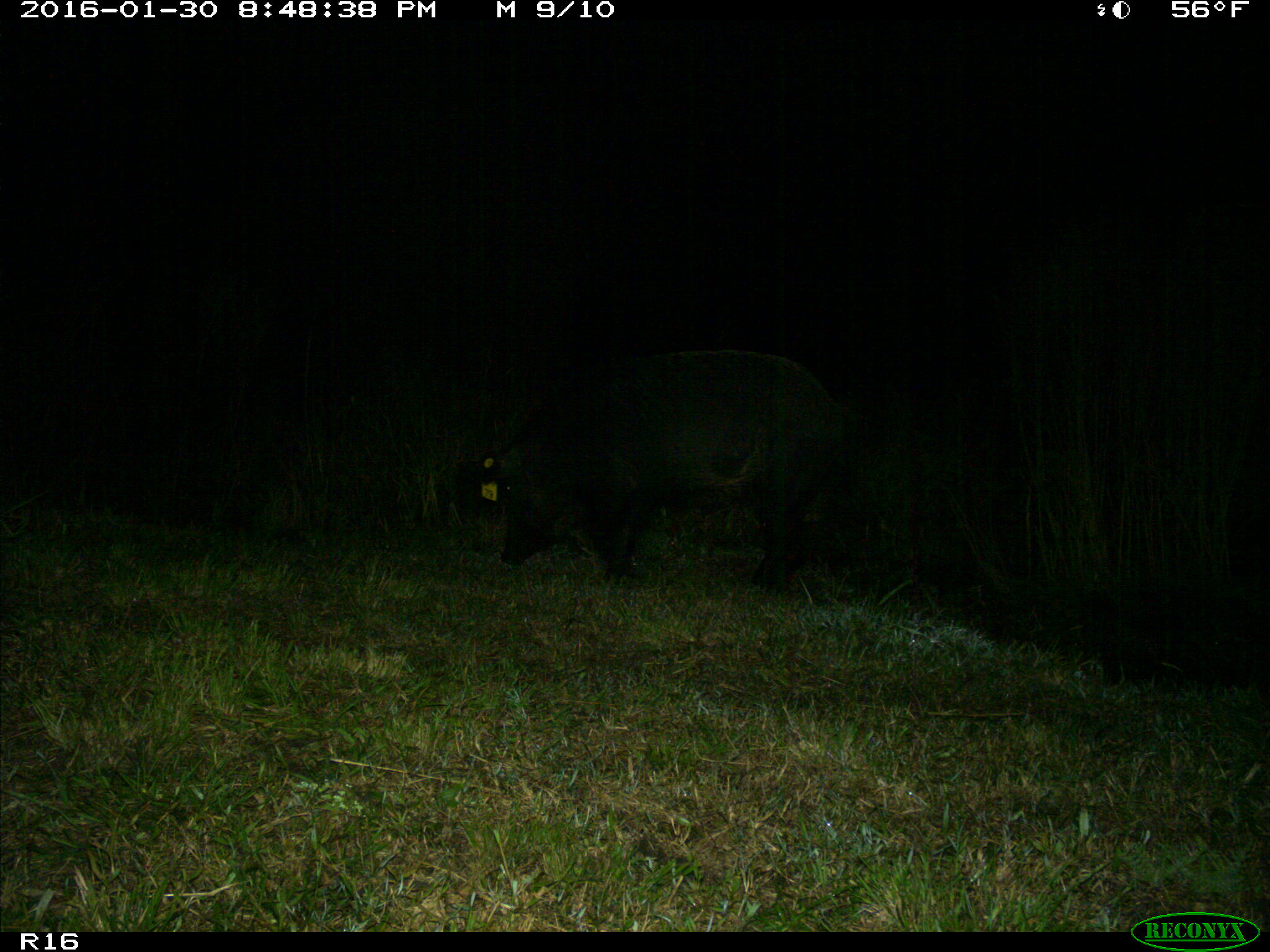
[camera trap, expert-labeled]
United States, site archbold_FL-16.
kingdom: Animalia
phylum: Chordata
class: Mammalia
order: Artiodactyla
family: Suidae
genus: Sus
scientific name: Sus scrofa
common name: wild boar